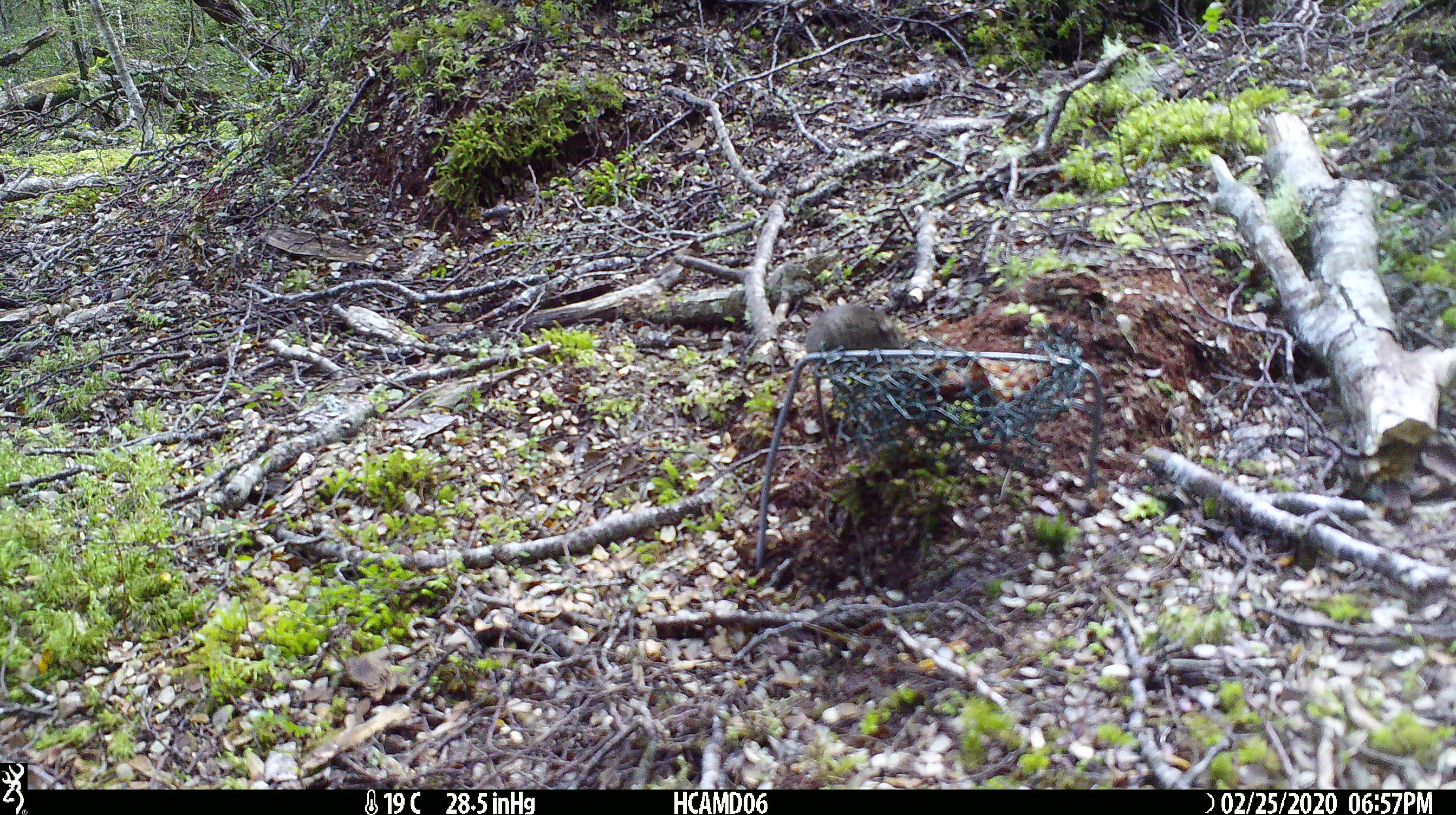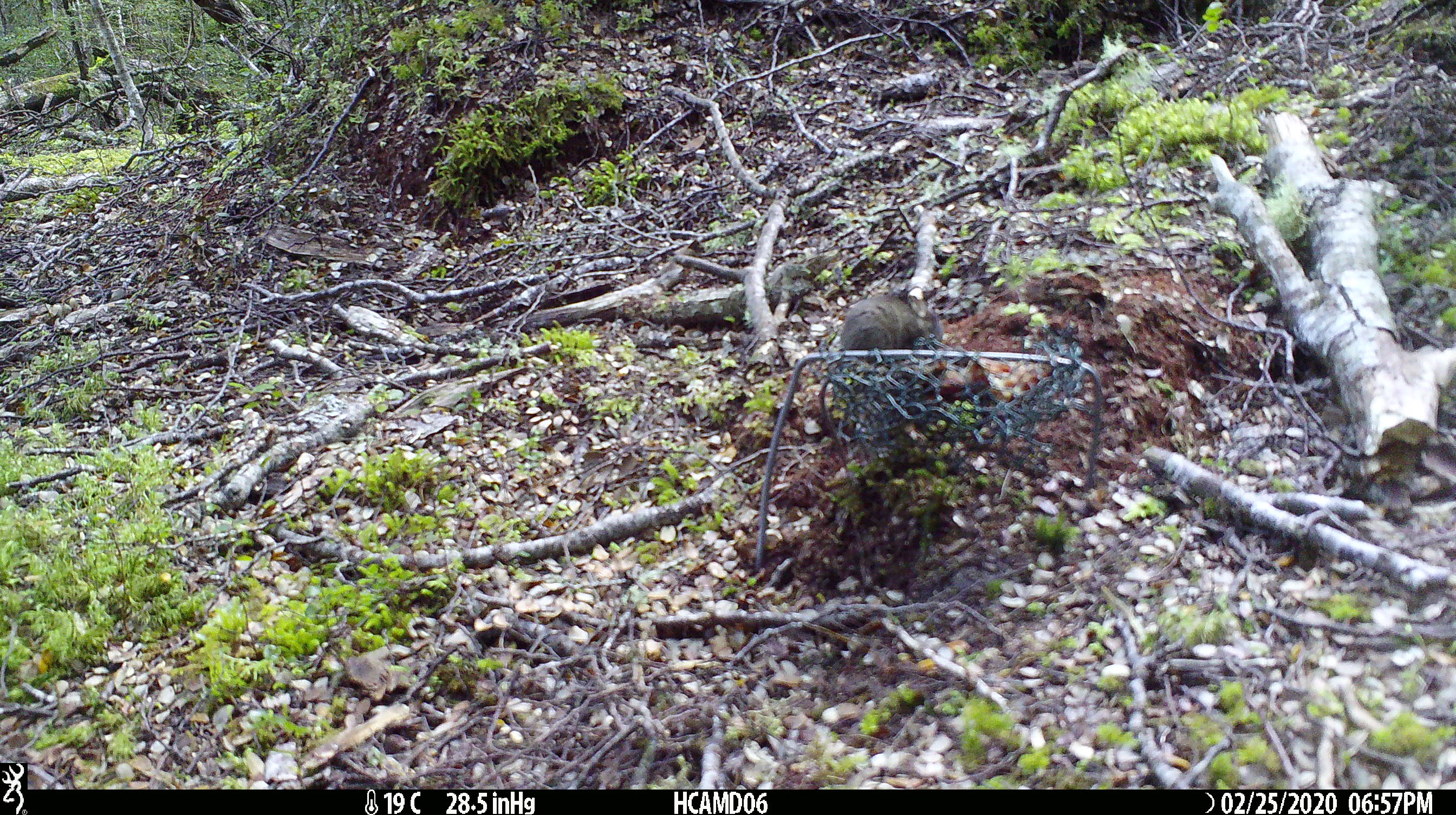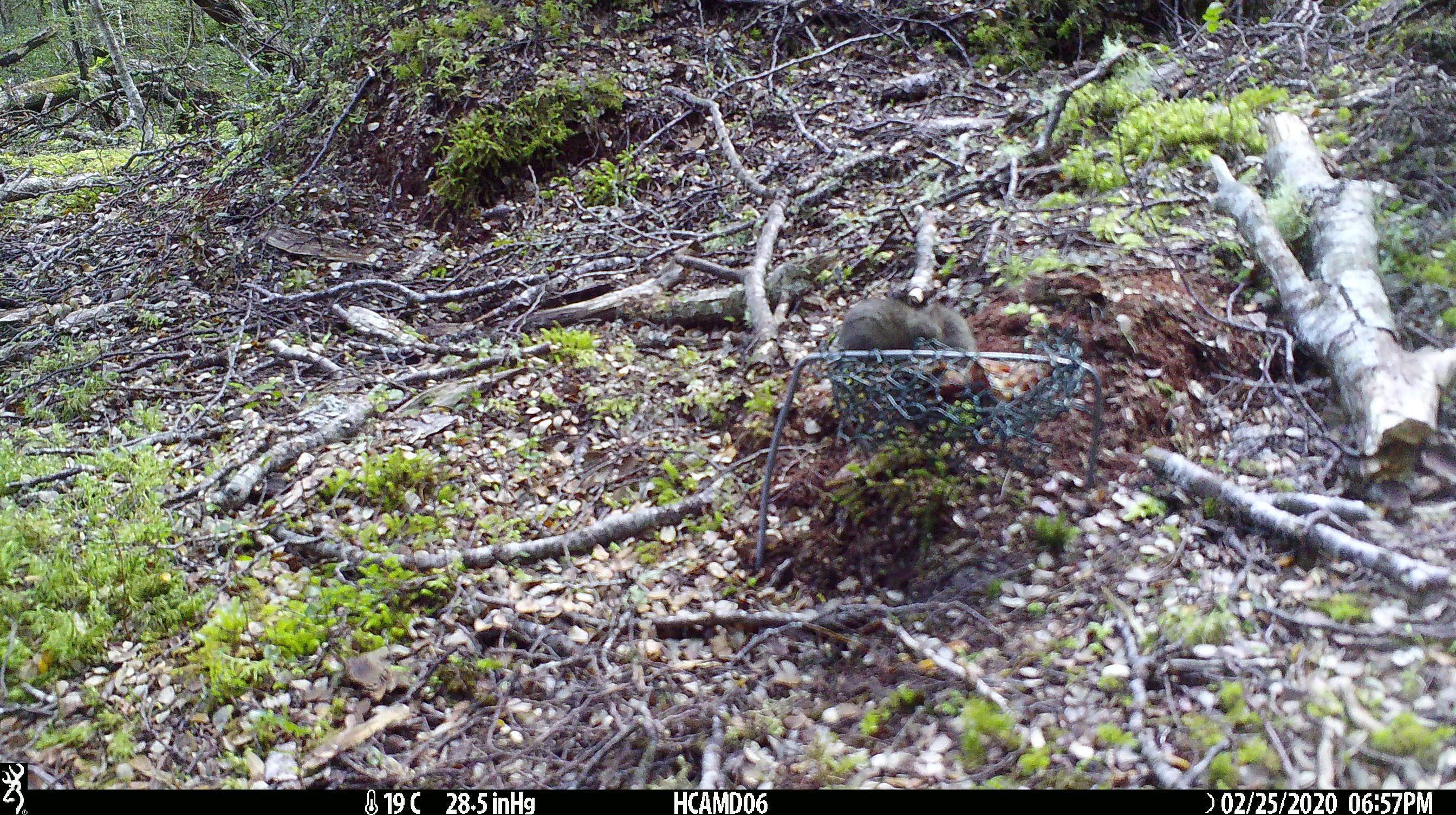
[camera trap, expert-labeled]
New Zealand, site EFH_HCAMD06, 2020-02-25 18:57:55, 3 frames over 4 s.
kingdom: Animalia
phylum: Chordata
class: Mammalia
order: Rodentia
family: Muridae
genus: Mus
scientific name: Mus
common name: mouse